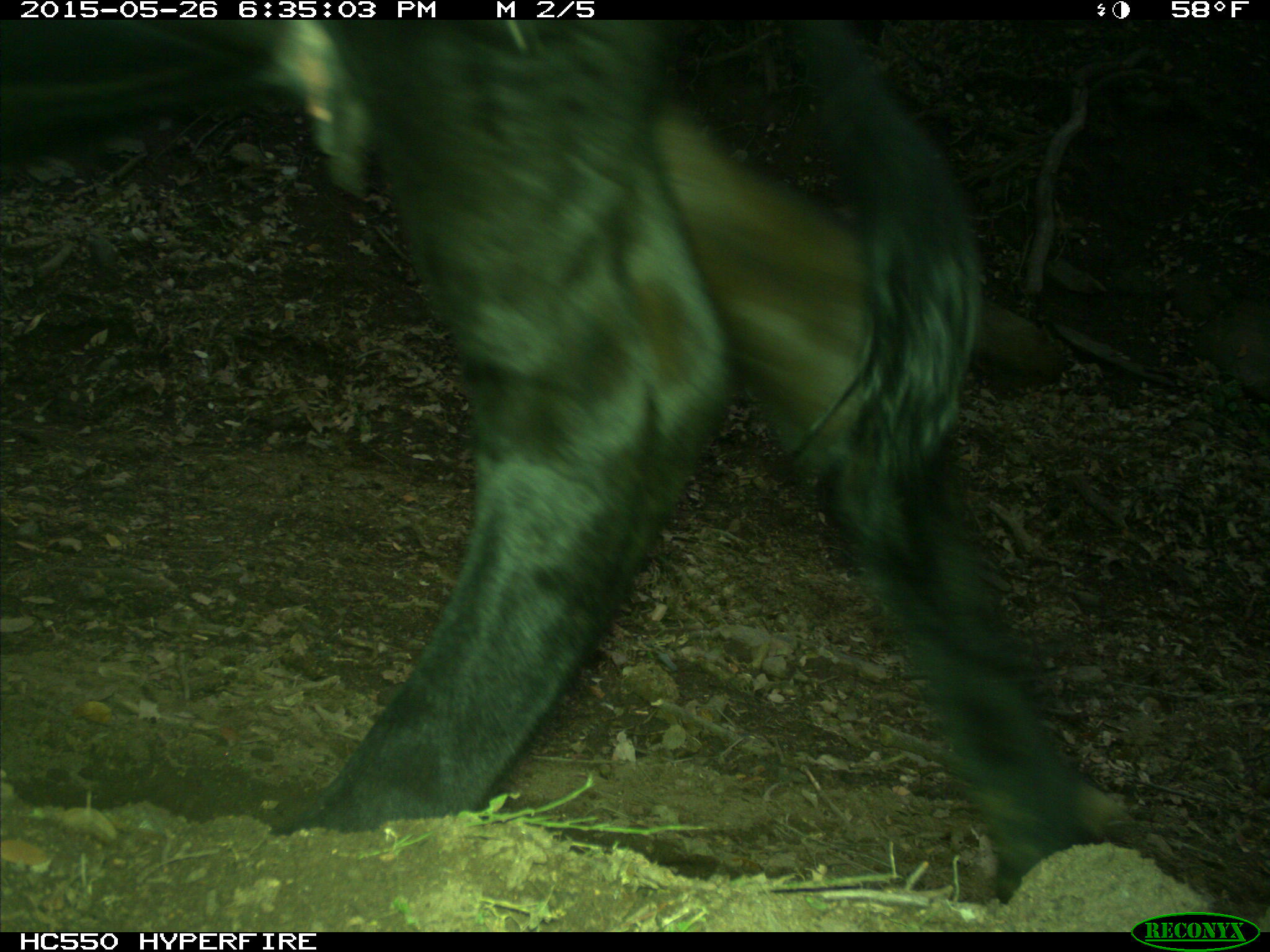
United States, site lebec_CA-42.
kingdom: Animalia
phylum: Chordata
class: Mammalia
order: Artiodactyla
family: Bovidae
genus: Bos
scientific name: Bos taurus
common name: domestic cow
Bos taurus (domestic cow).